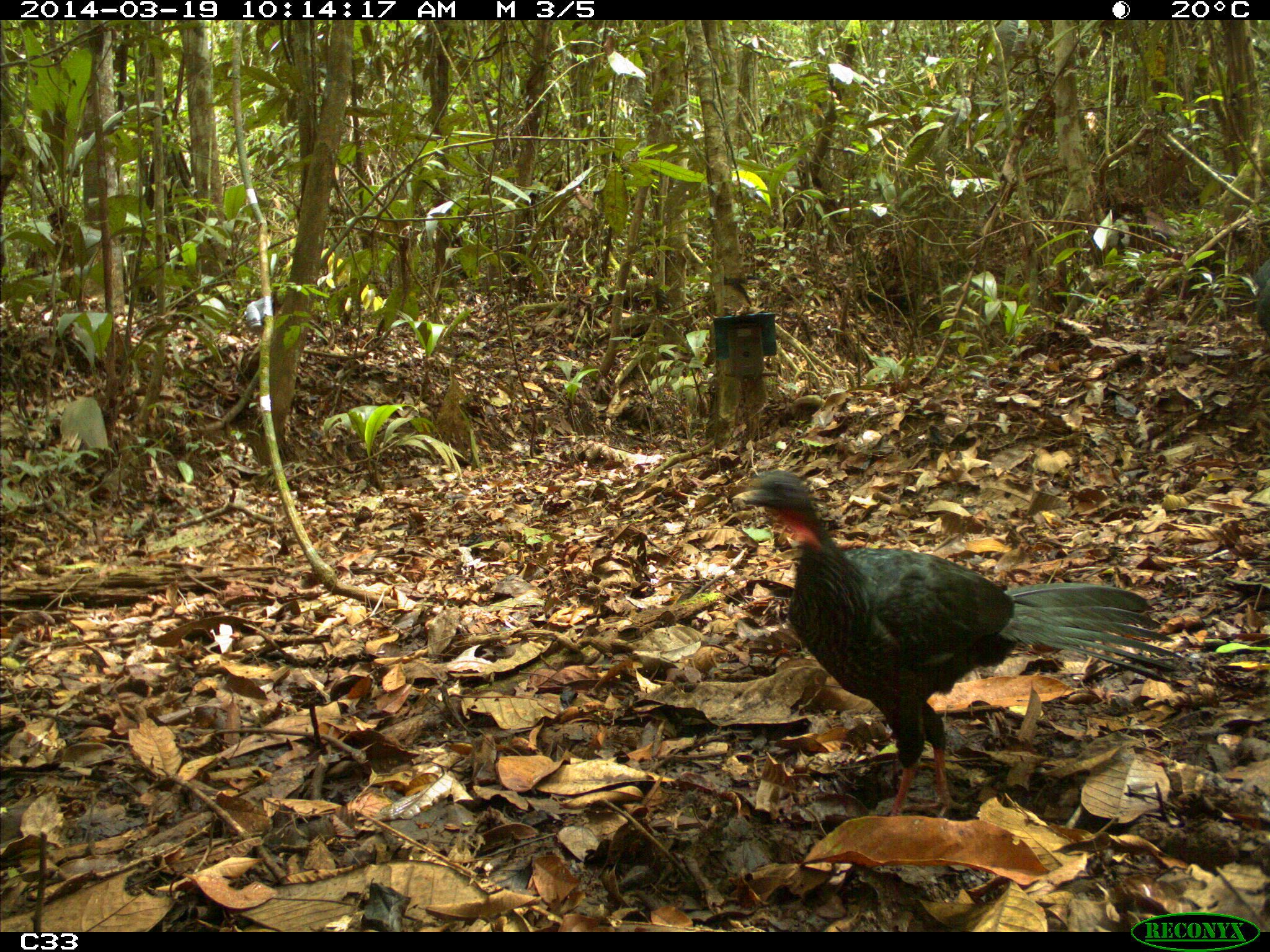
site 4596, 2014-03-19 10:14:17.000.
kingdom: Animalia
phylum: Chordata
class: Aves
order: Galliformes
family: Cracidae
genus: Penelope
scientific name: Penelope jacquacu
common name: spix's guan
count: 2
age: adult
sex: female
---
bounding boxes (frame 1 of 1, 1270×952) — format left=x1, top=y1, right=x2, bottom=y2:
penelope jacquacu: left=732, top=469, right=1182, bottom=819